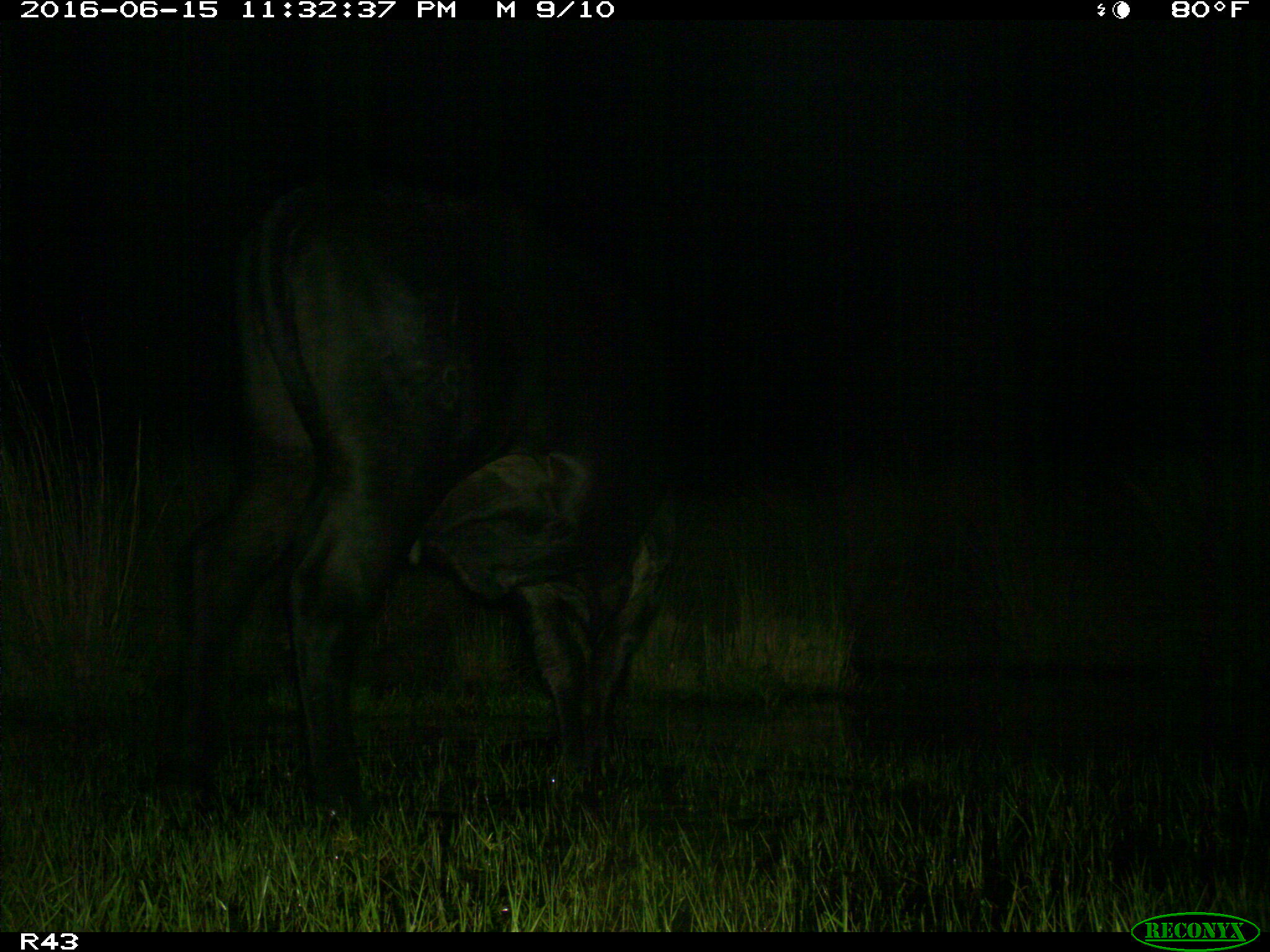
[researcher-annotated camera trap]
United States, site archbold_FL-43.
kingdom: Animalia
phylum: Chordata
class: Mammalia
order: Artiodactyla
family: Bovidae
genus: Bos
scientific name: Bos taurus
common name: domestic cow